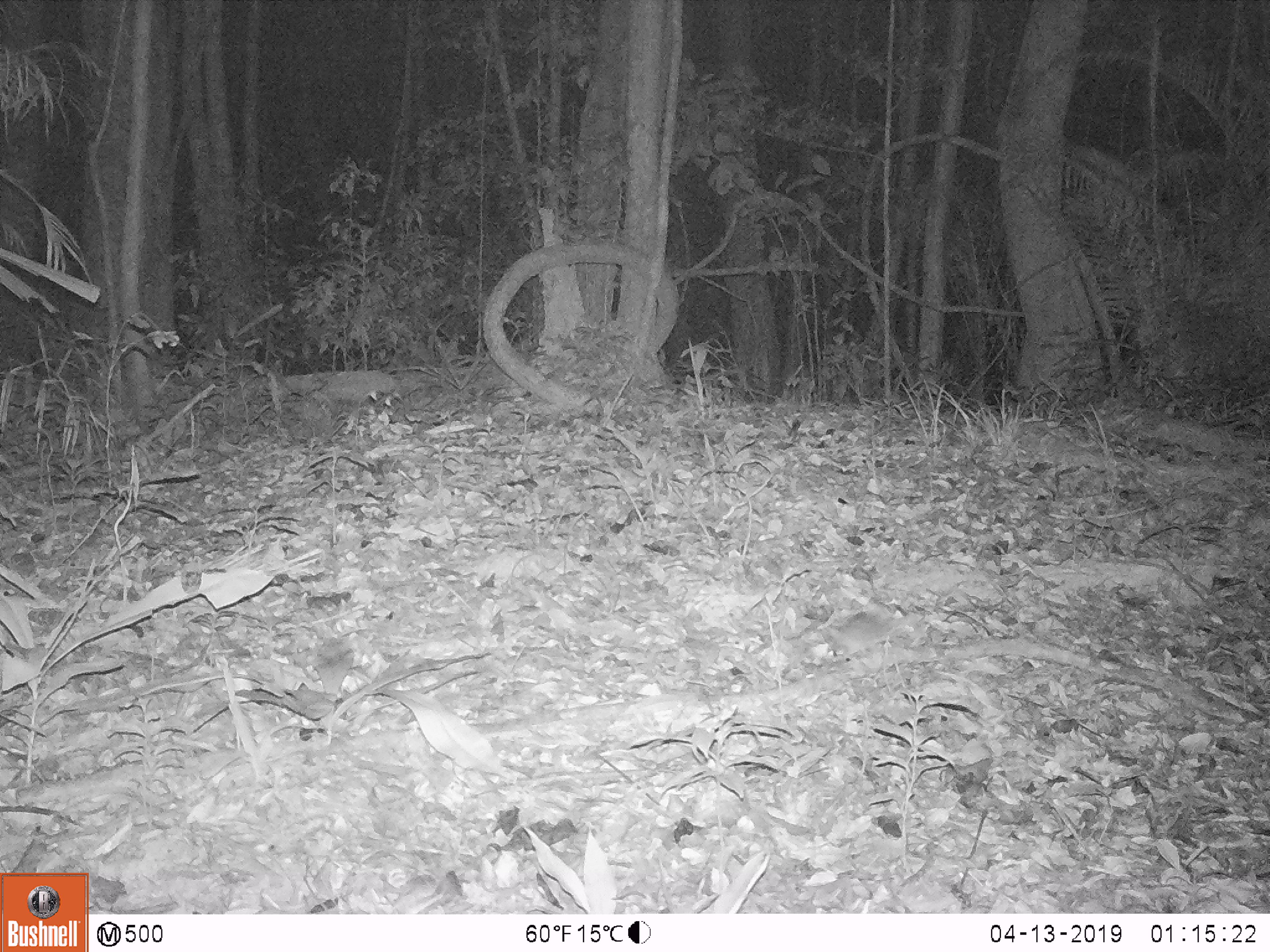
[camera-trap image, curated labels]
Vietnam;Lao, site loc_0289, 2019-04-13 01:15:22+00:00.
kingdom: Animalia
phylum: Chordata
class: Mammalia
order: Rodentia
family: Muridae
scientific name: Muridae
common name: old-world mice and rats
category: unidentified murid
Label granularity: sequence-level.